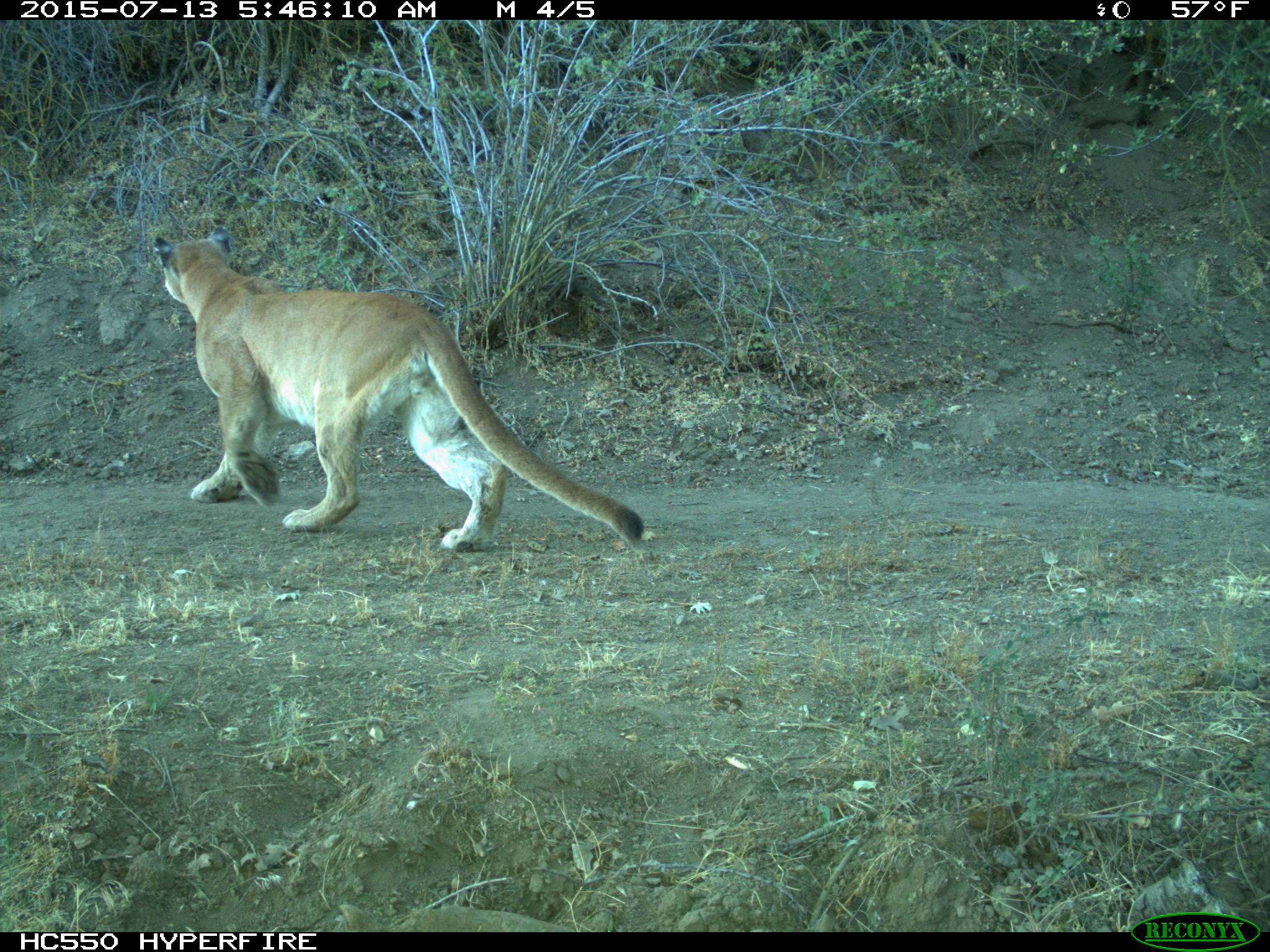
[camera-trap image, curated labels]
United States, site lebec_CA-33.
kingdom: Animalia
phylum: Chordata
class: Mammalia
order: Carnivora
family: Felidae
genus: Puma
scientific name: Puma concolor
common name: mountain lion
Puma concolor (mountain lion).